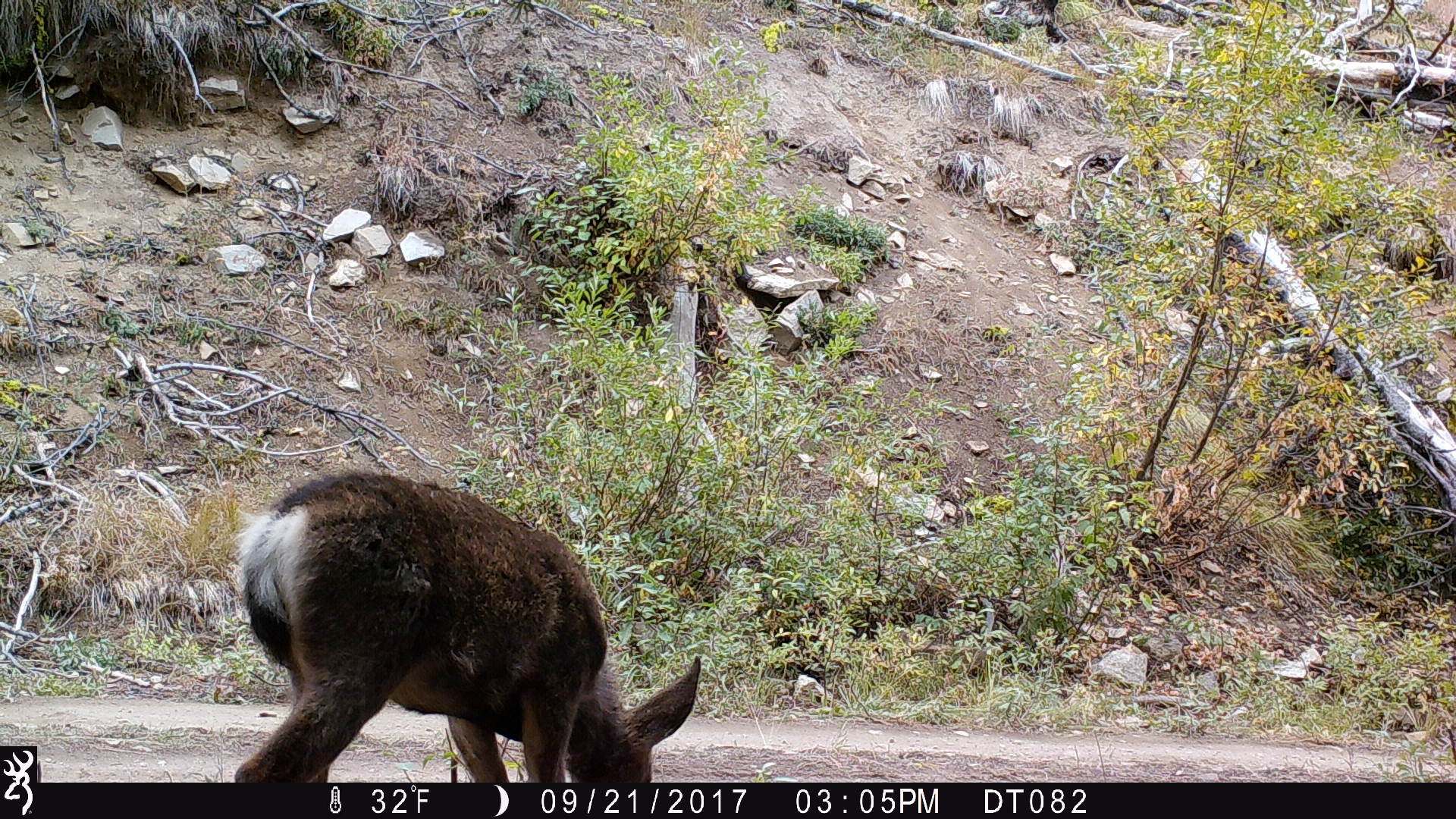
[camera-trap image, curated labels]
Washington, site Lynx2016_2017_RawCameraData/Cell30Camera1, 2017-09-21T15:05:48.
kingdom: Animalia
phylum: Chordata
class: Mammalia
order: Artiodactyla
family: Cervidae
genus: Odocoileus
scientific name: Odocoileus hemionus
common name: mule deer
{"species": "Odocoileus hemionus (mule deer)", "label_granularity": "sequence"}